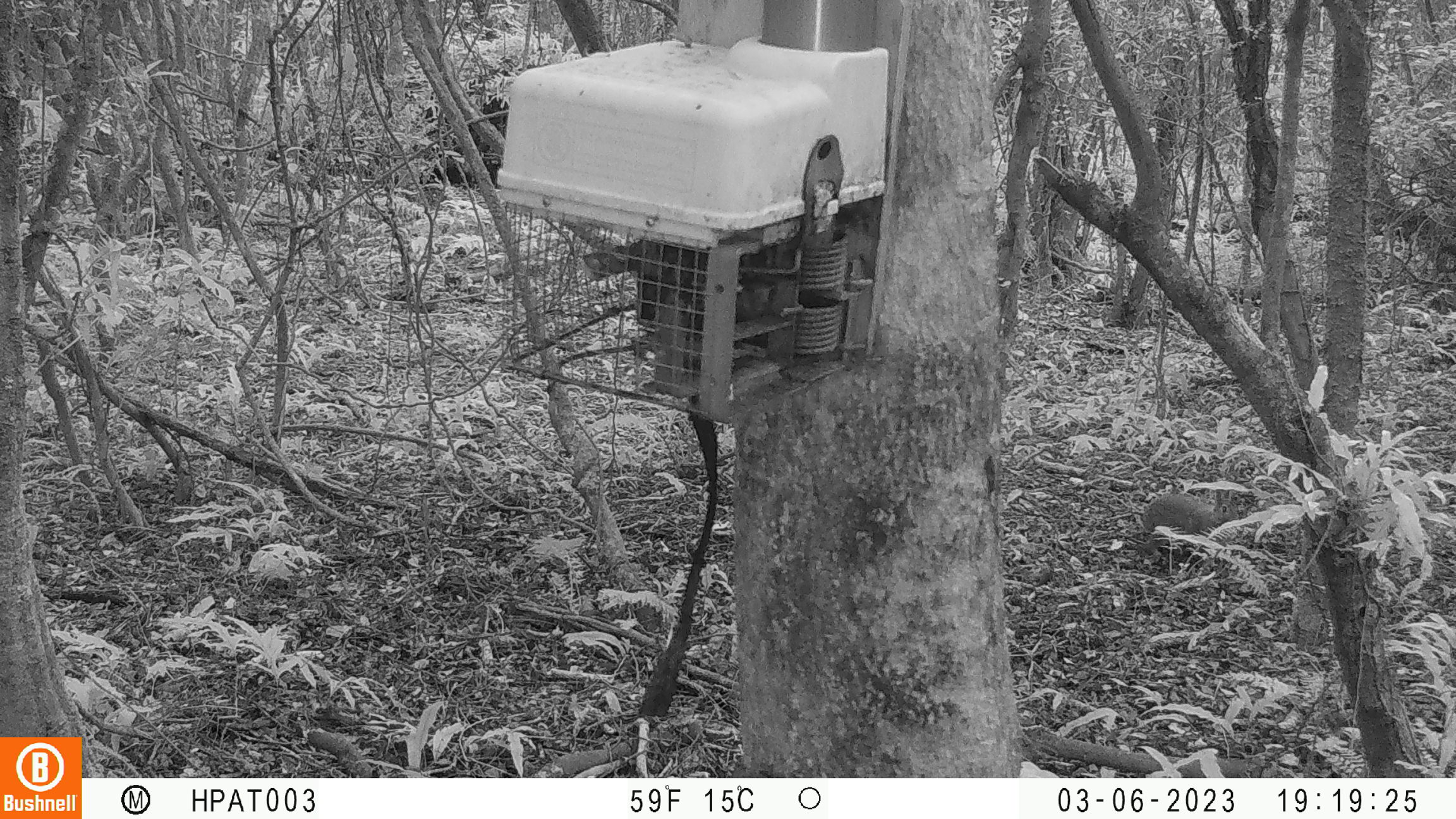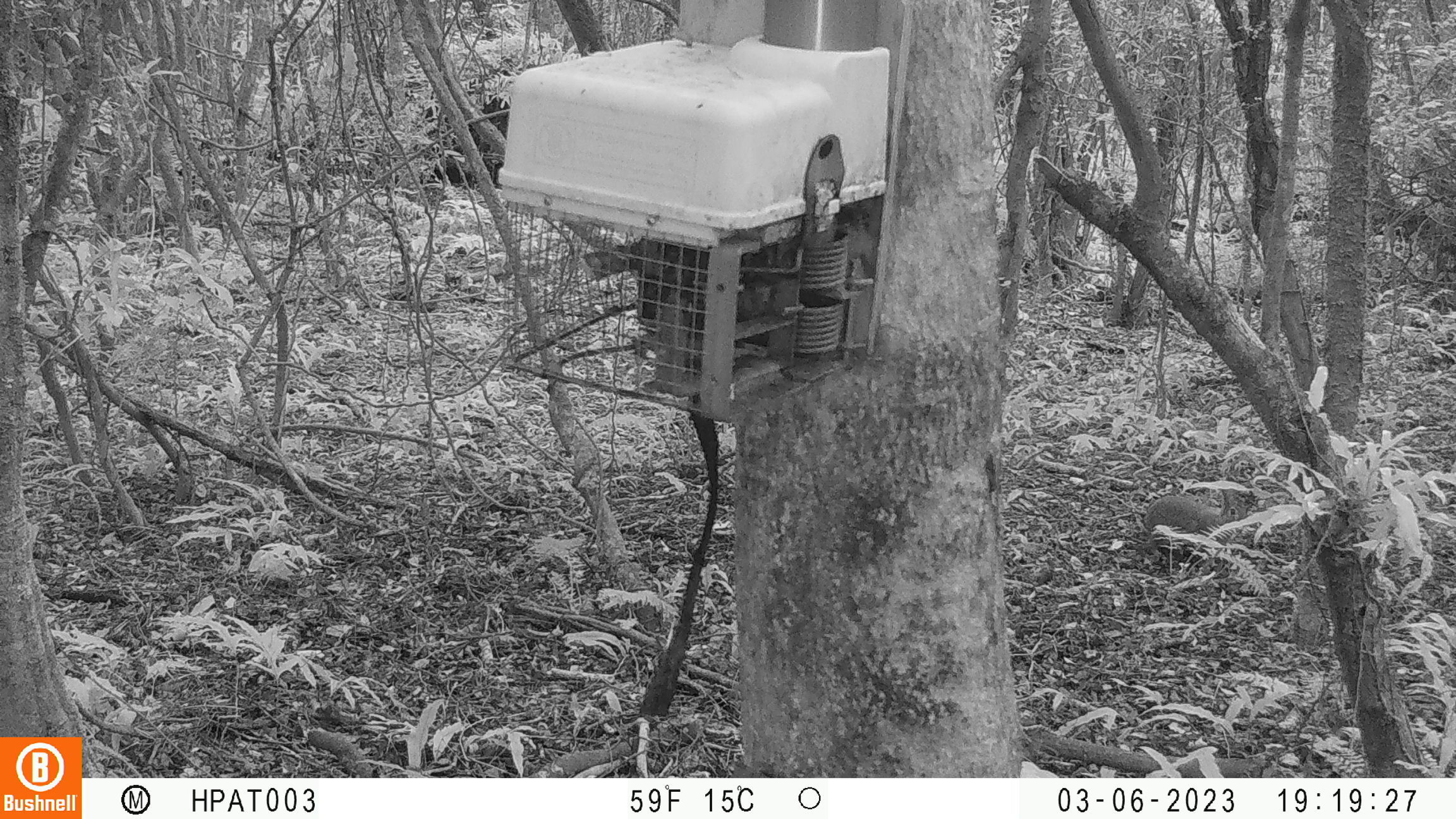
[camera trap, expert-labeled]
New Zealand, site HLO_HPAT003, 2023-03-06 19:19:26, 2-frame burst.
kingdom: Animalia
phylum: Chordata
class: Mammalia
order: Lagomorpha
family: Leporidae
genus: Oryctolagus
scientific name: Oryctolagus cuniculus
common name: european rabbit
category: rabbit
Rabbit (european rabbit) (Oryctolagus cuniculus).